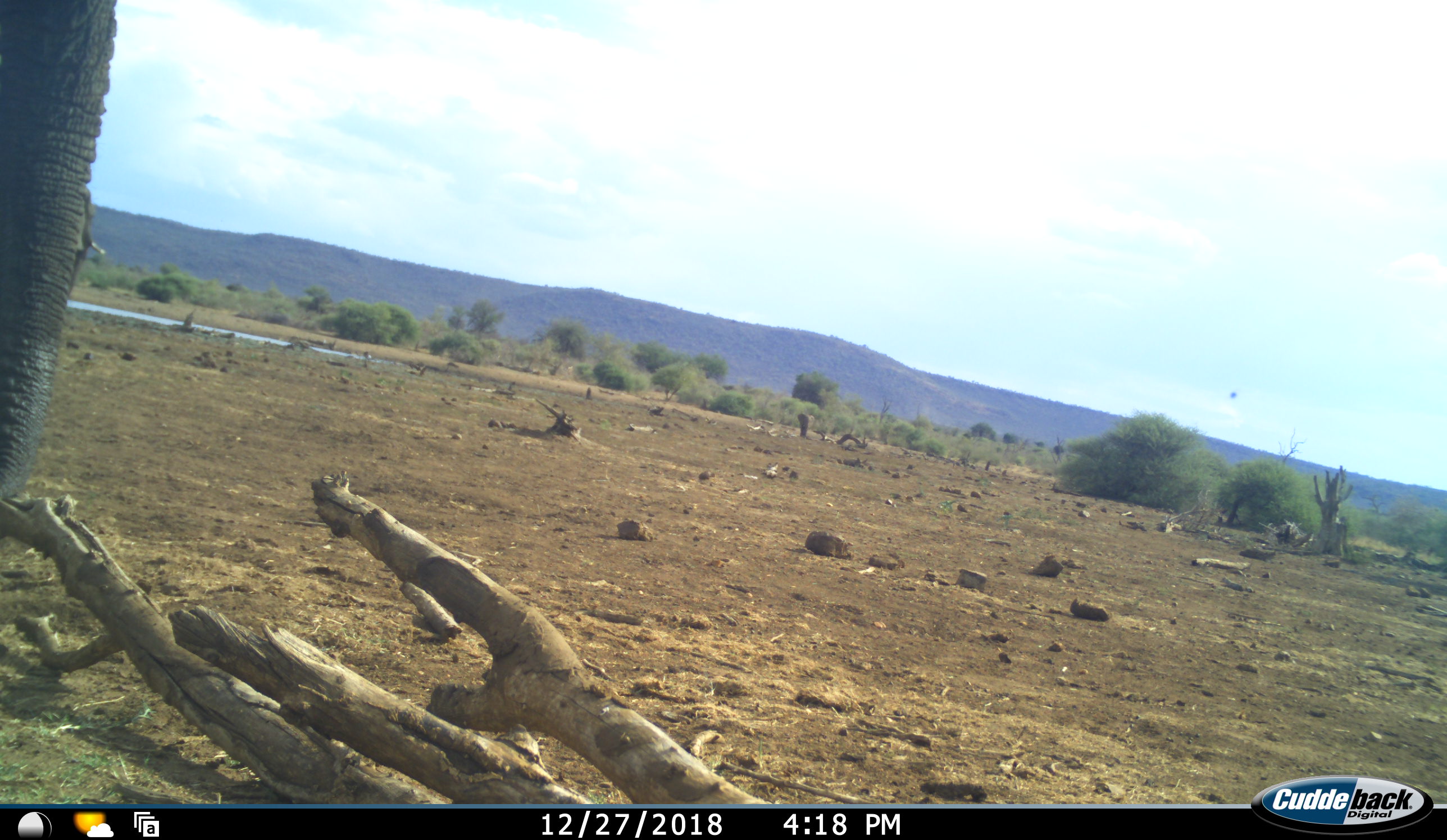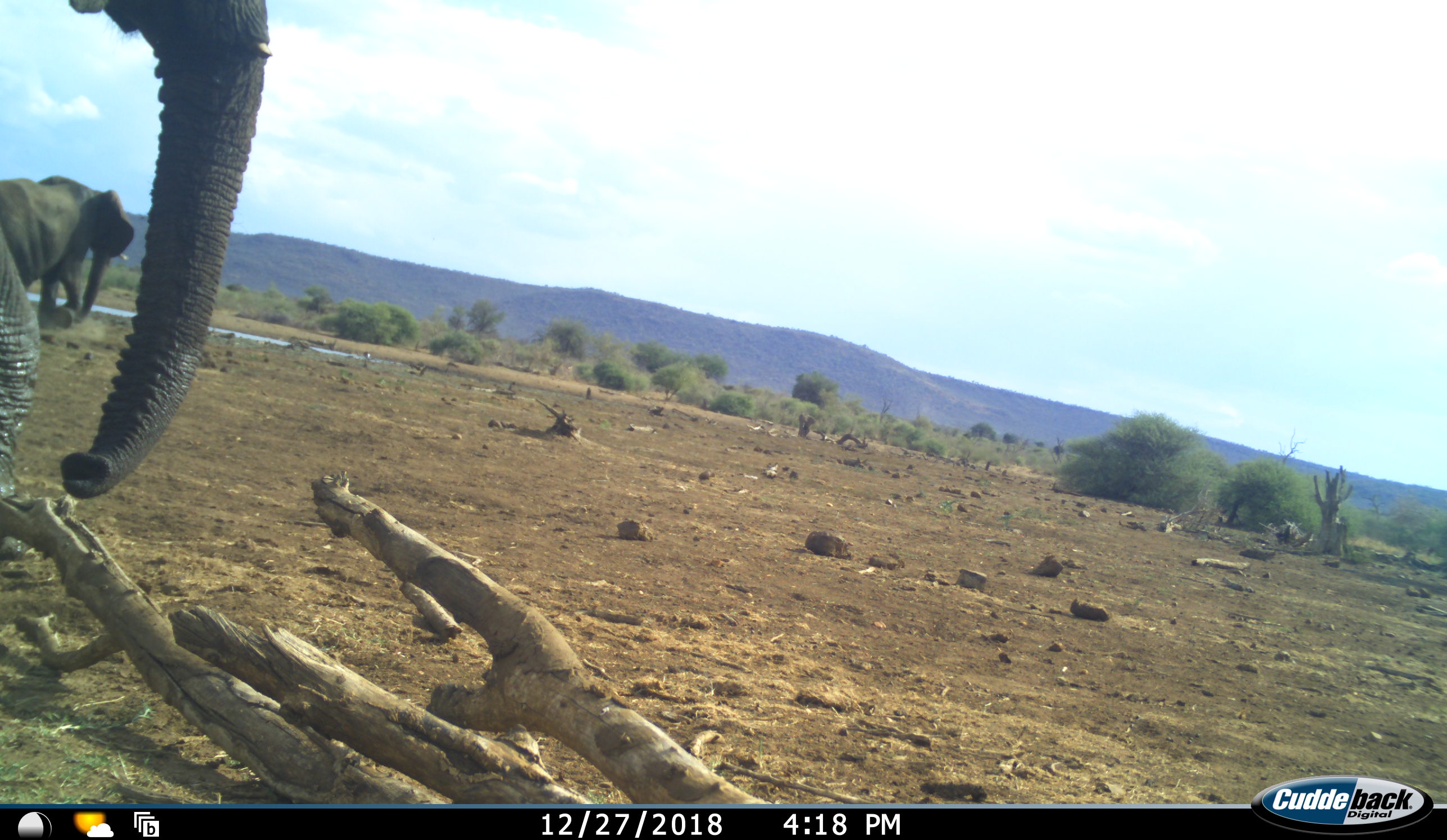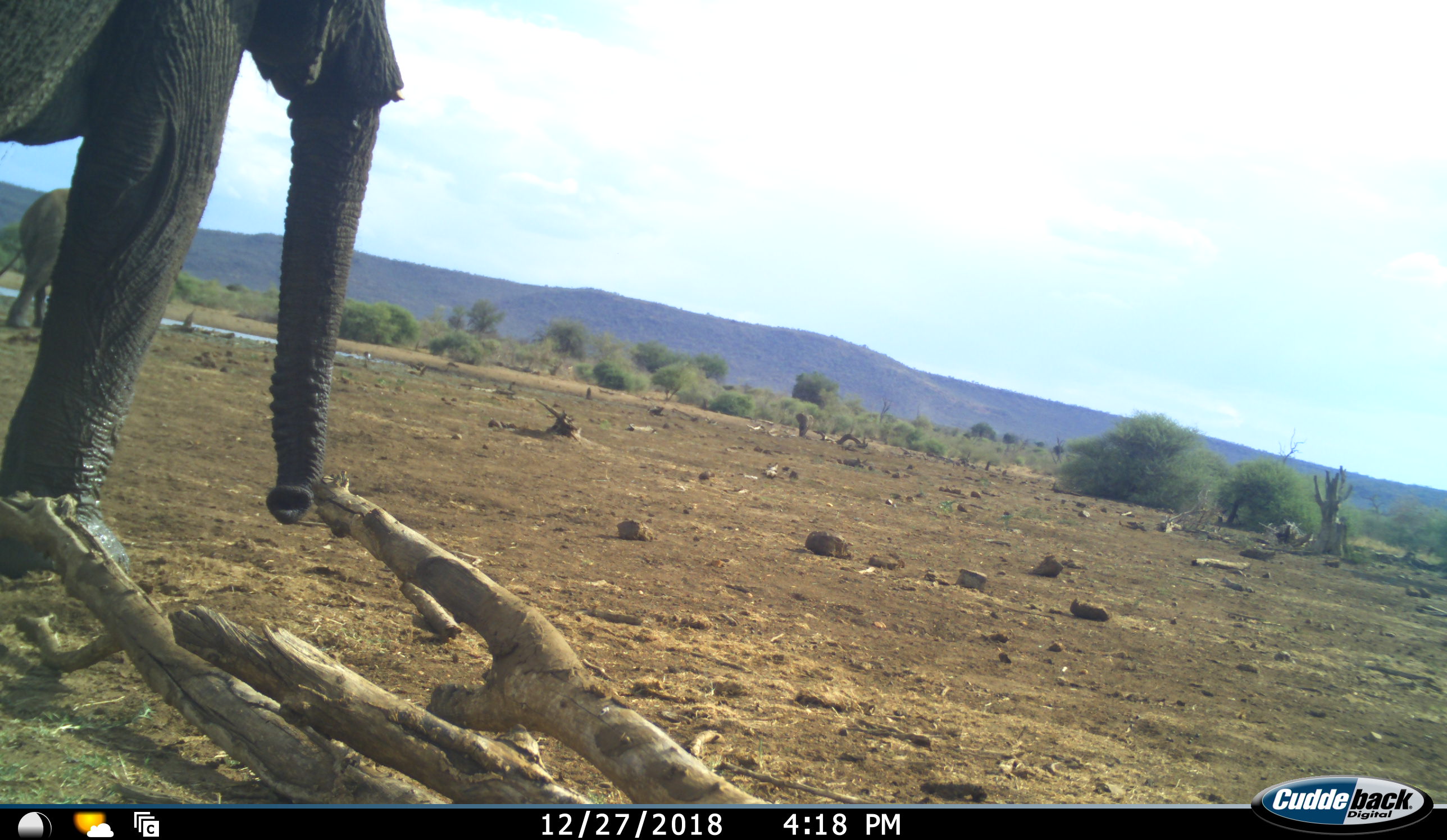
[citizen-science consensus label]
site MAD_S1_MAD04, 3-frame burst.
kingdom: Animalia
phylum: Chordata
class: Mammalia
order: Proboscidea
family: Elephantidae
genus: Loxodonta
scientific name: Loxodonta africana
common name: african bush elephant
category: elephant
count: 2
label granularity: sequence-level